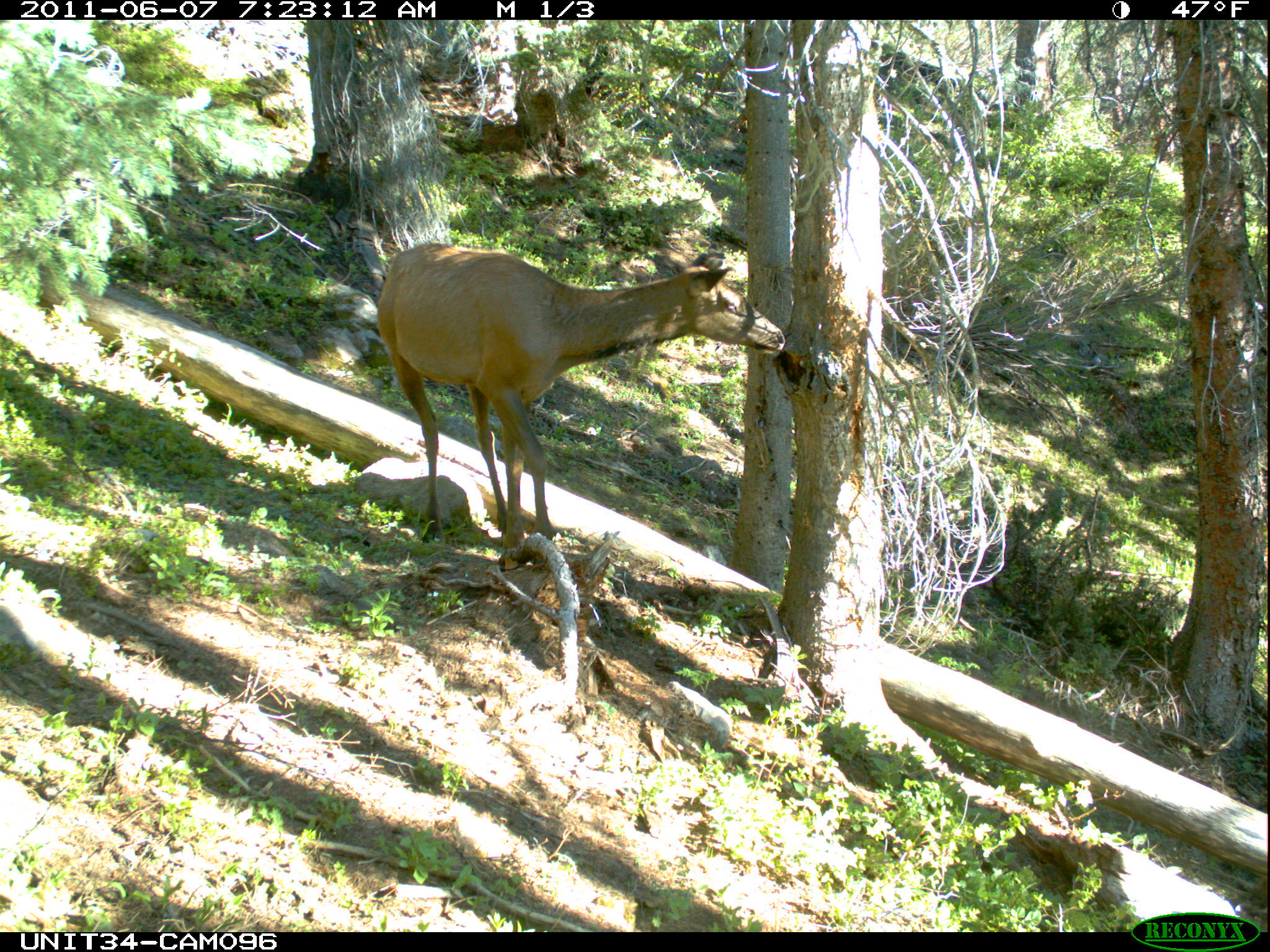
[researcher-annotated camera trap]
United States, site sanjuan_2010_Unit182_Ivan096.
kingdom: Animalia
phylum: Chordata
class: Mammalia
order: Artiodactyla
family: Cervidae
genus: Cervus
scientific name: Cervus elaphus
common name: red deer